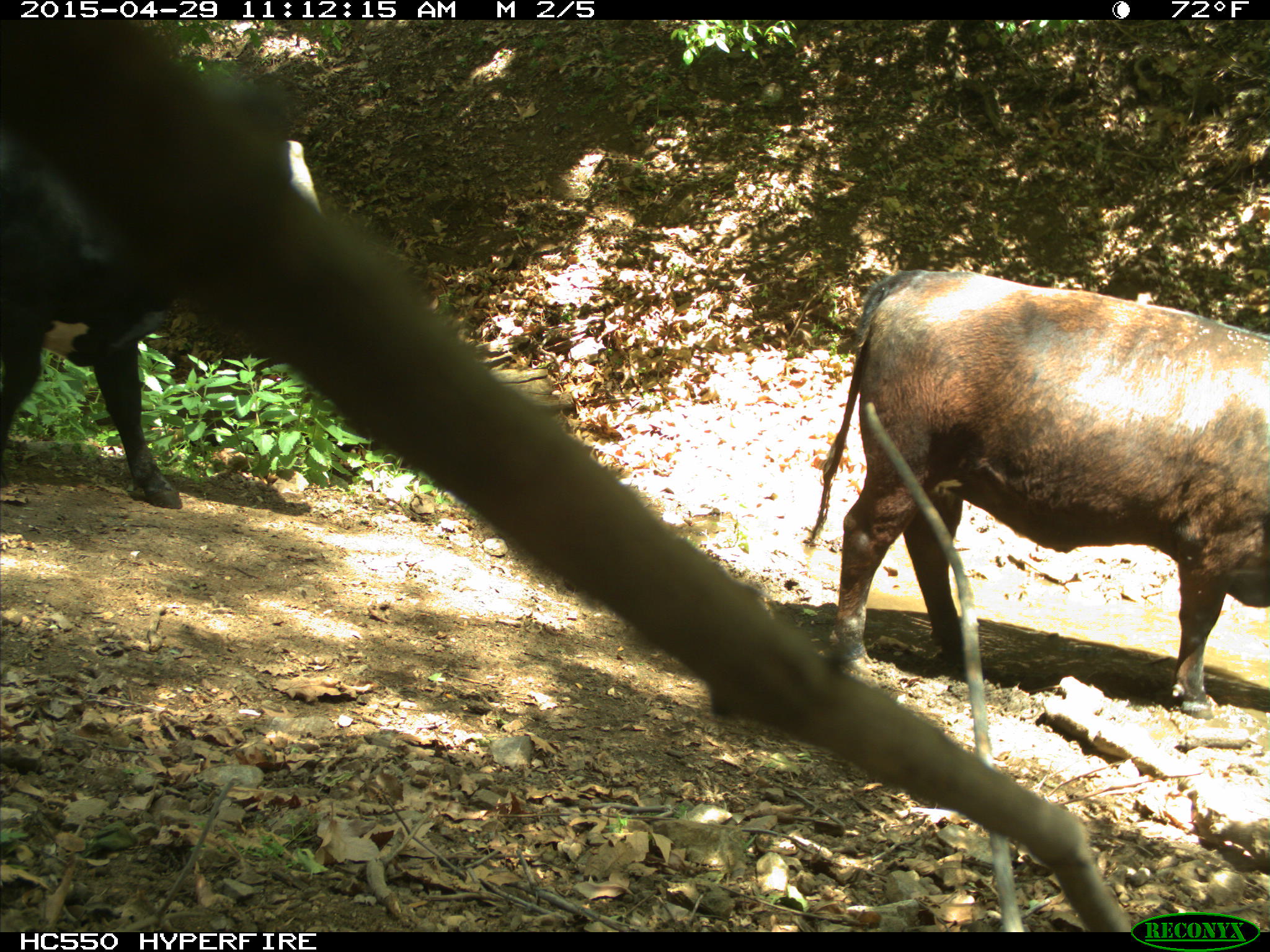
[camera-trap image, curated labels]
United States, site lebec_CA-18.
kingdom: Animalia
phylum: Chordata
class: Mammalia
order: Artiodactyla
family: Bovidae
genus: Bos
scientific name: Bos taurus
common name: domestic cow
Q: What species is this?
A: Bos taurus (domestic cow).